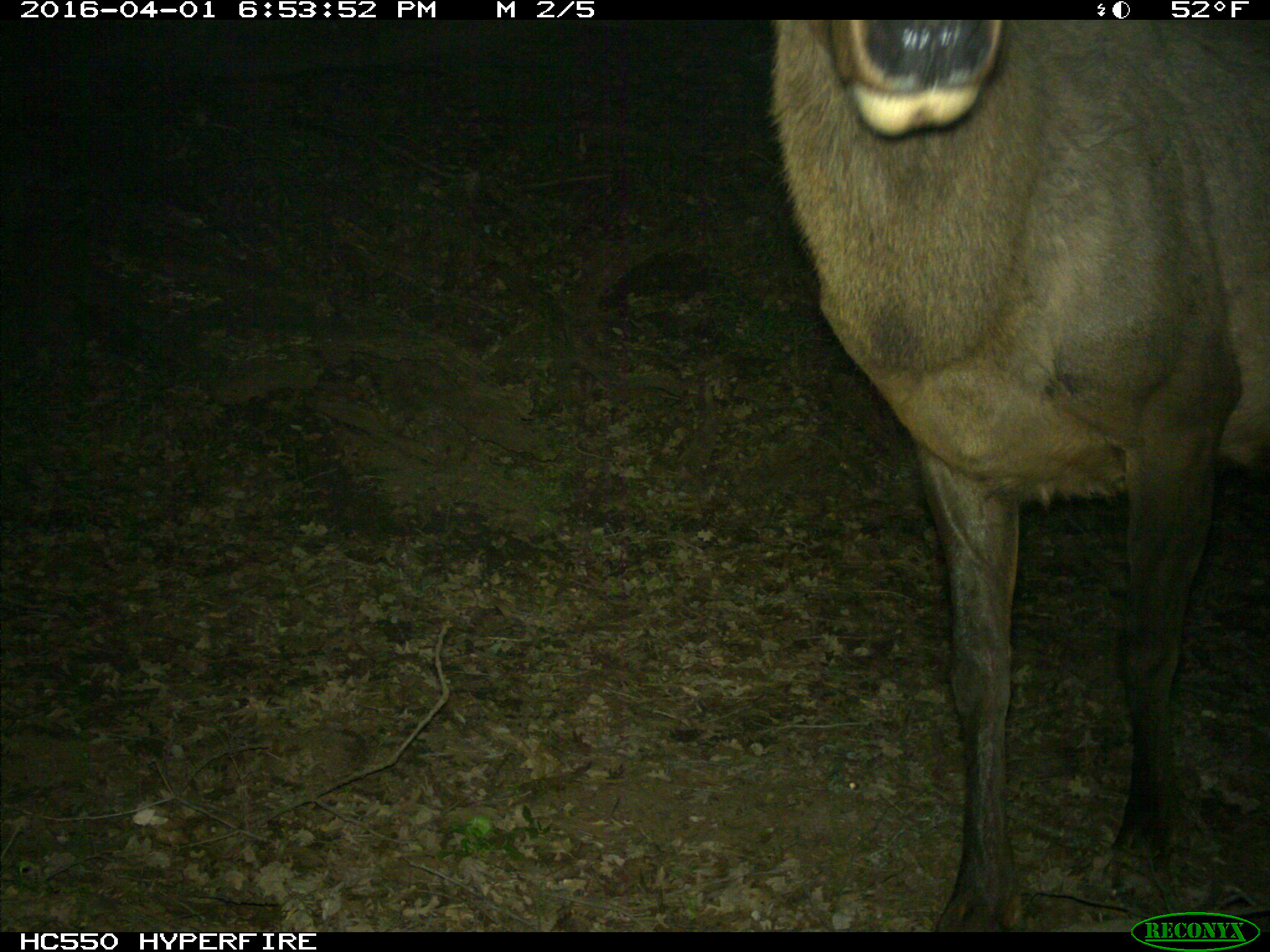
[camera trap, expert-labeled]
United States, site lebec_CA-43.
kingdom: Animalia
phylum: Chordata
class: Mammalia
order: Artiodactyla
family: Cervidae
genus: Cervus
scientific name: Cervus canadensis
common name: elk